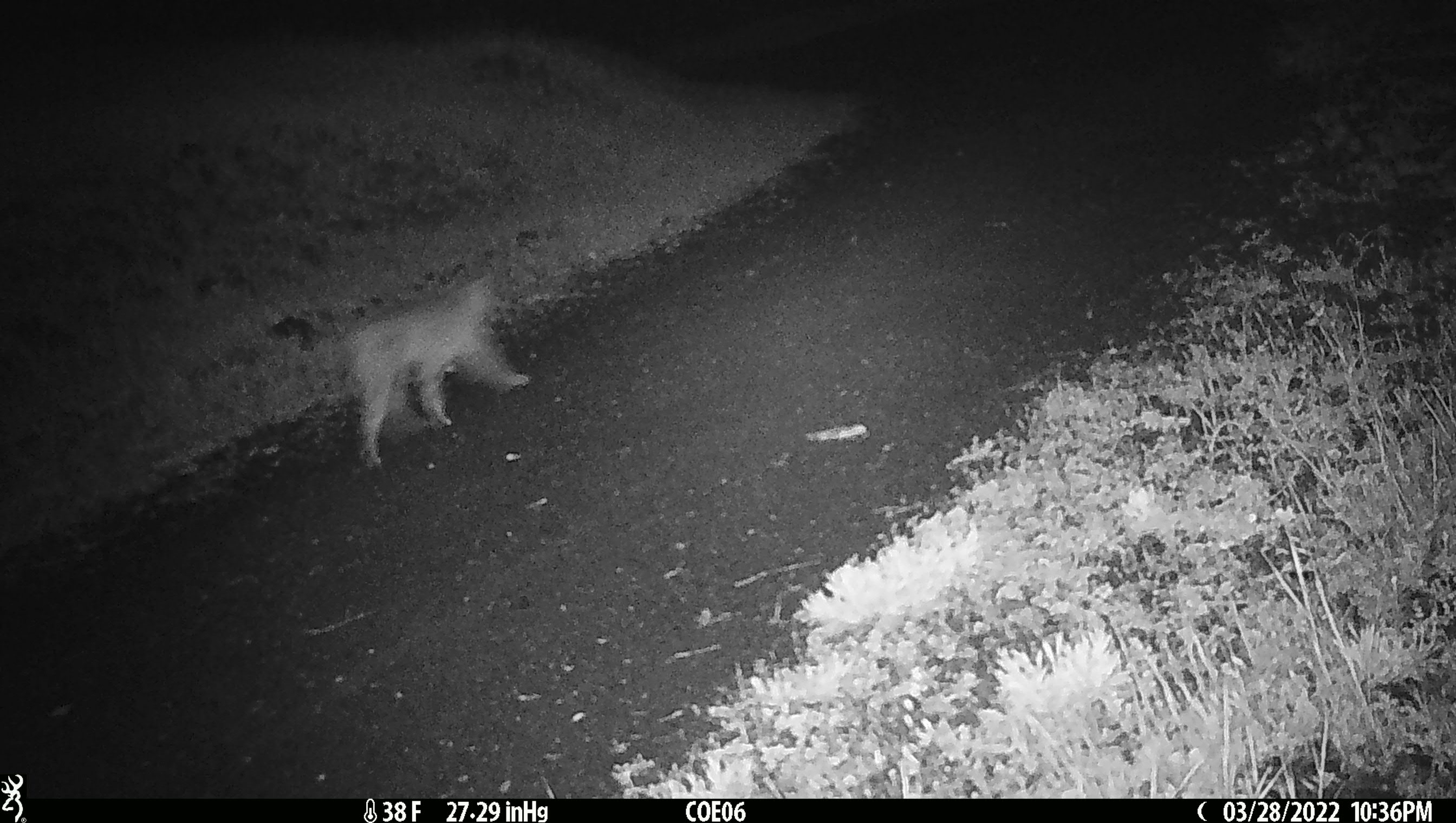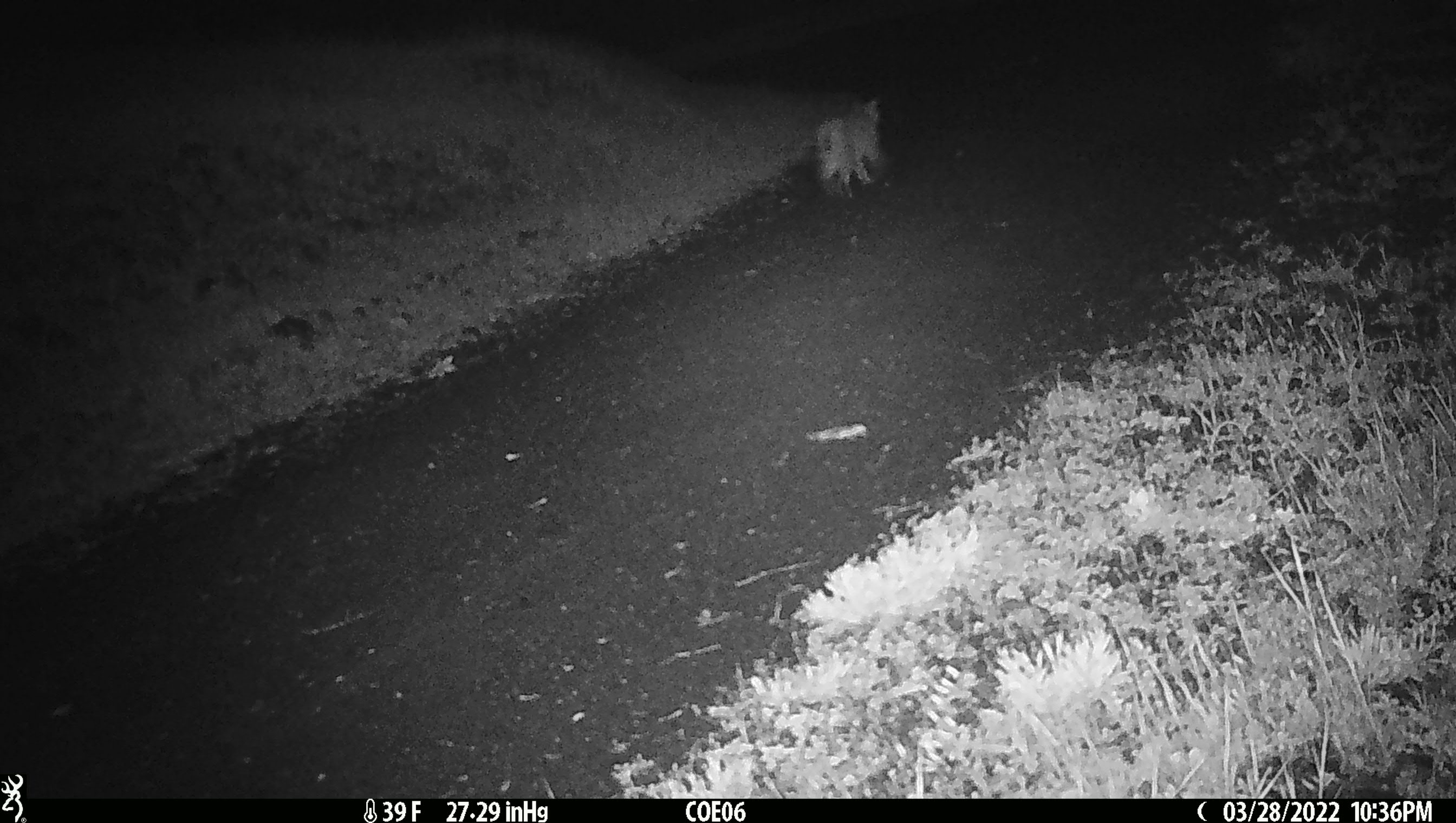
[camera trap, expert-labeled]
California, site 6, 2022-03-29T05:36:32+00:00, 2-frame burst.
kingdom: Animalia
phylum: Chordata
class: Mammalia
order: Carnivora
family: Felidae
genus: Lynx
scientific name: Lynx rufus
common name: bobcat